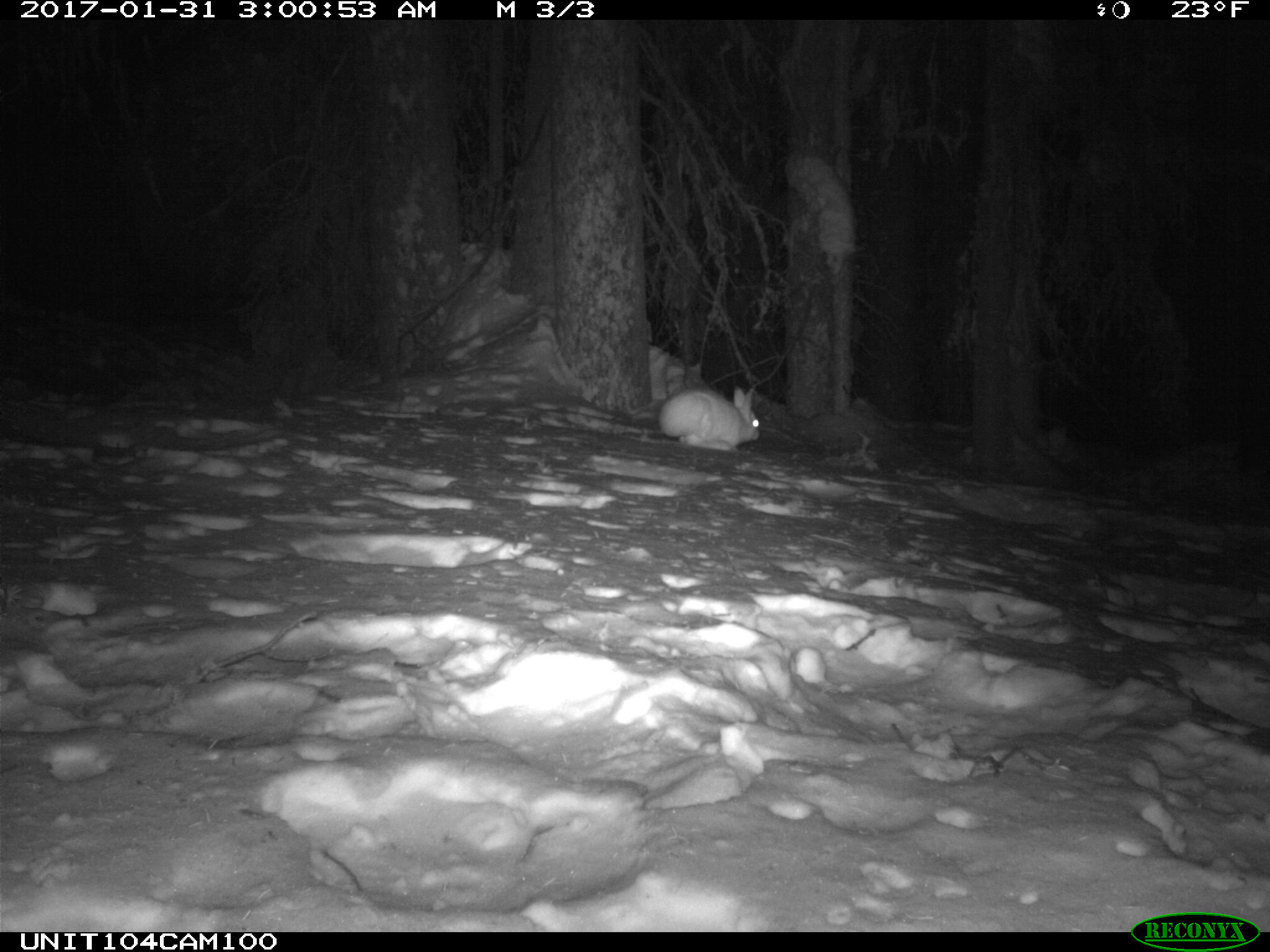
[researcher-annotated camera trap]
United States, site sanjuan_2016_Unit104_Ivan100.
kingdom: Animalia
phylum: Chordata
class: Mammalia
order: Lagomorpha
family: Leporidae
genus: Lepus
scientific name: Lepus americanus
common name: snowshoe hare